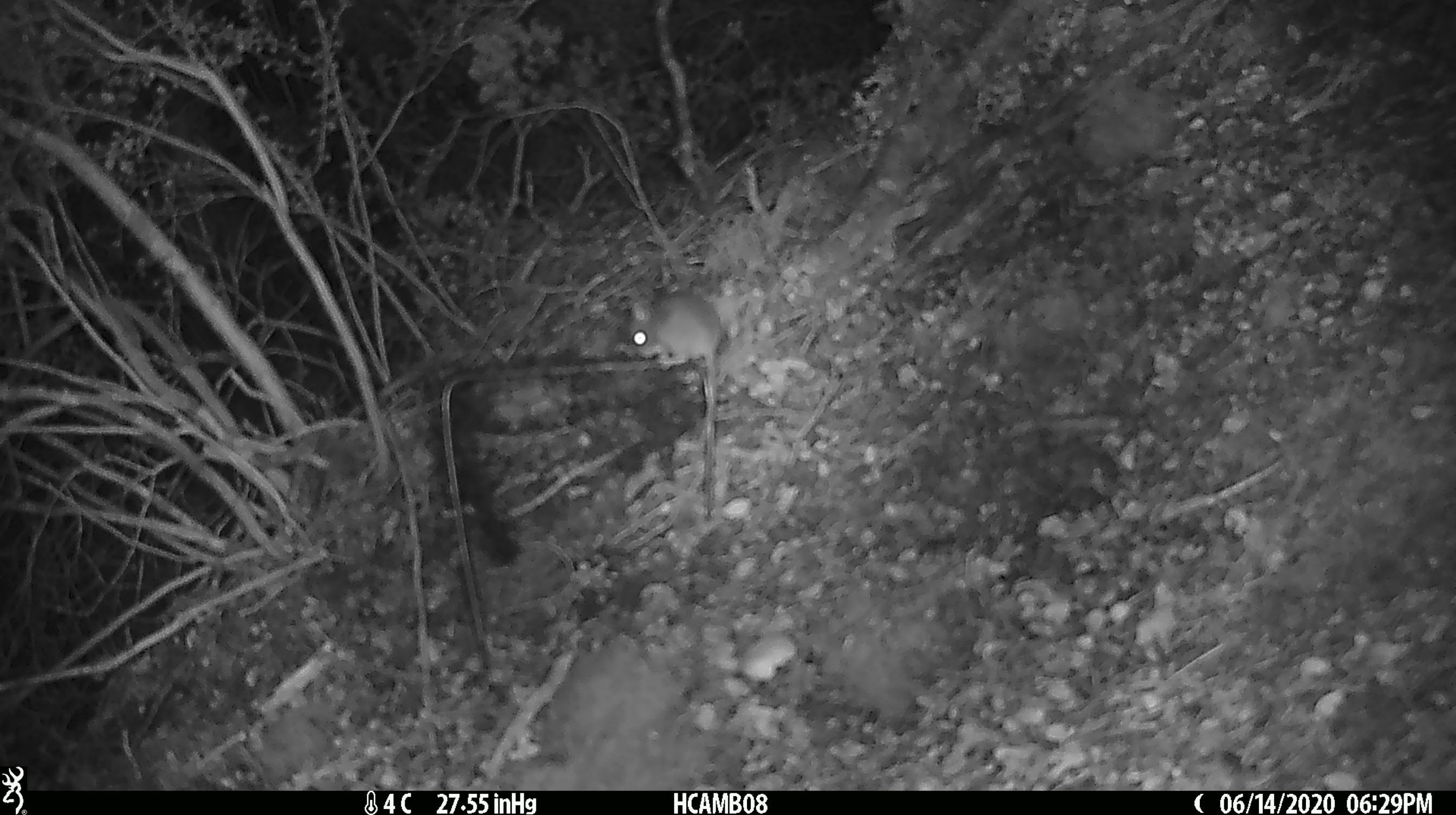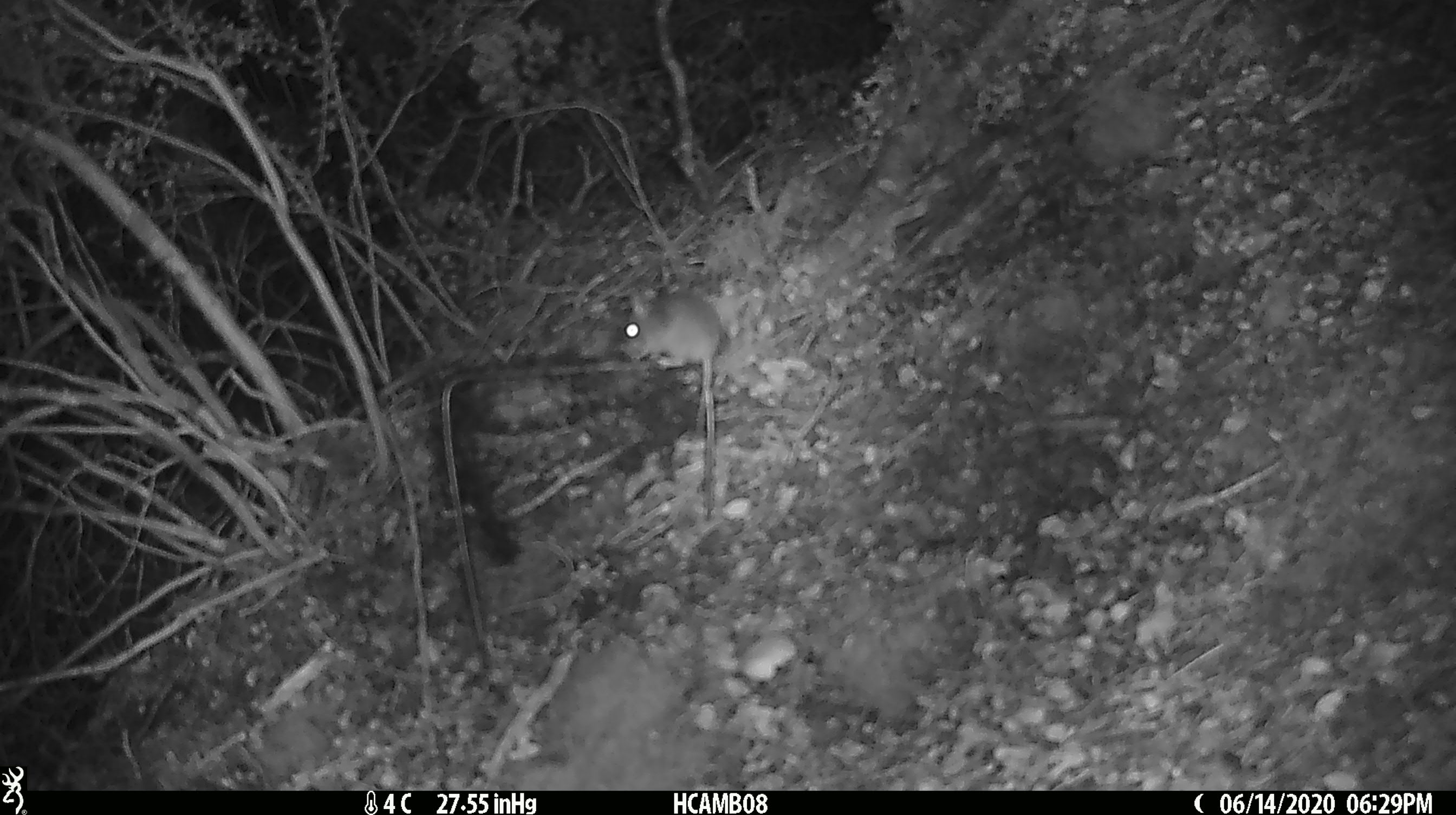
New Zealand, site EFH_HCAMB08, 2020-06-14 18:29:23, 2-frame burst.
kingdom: Animalia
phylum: Chordata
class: Mammalia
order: Rodentia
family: Muridae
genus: Mus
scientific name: Mus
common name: mouse